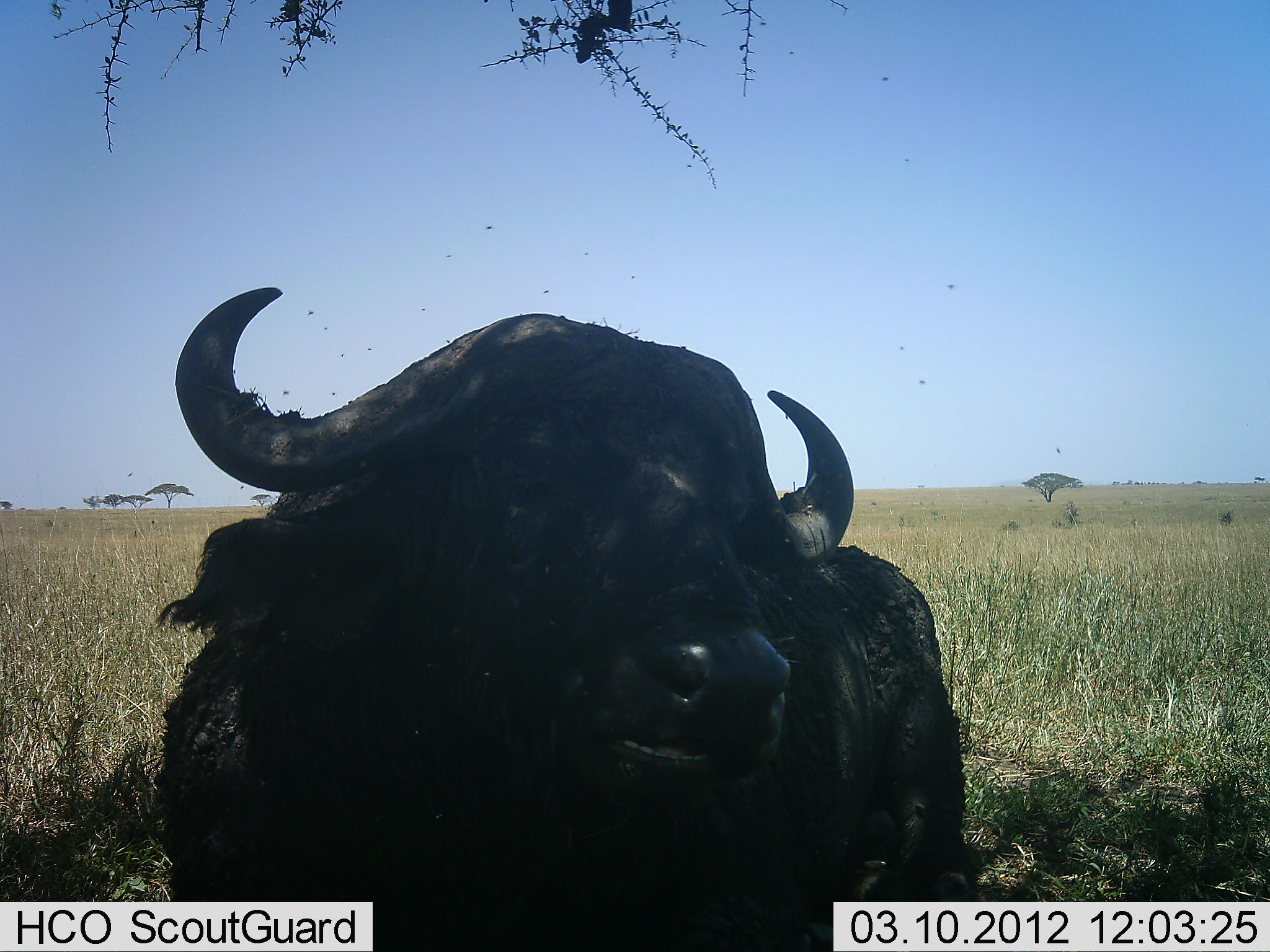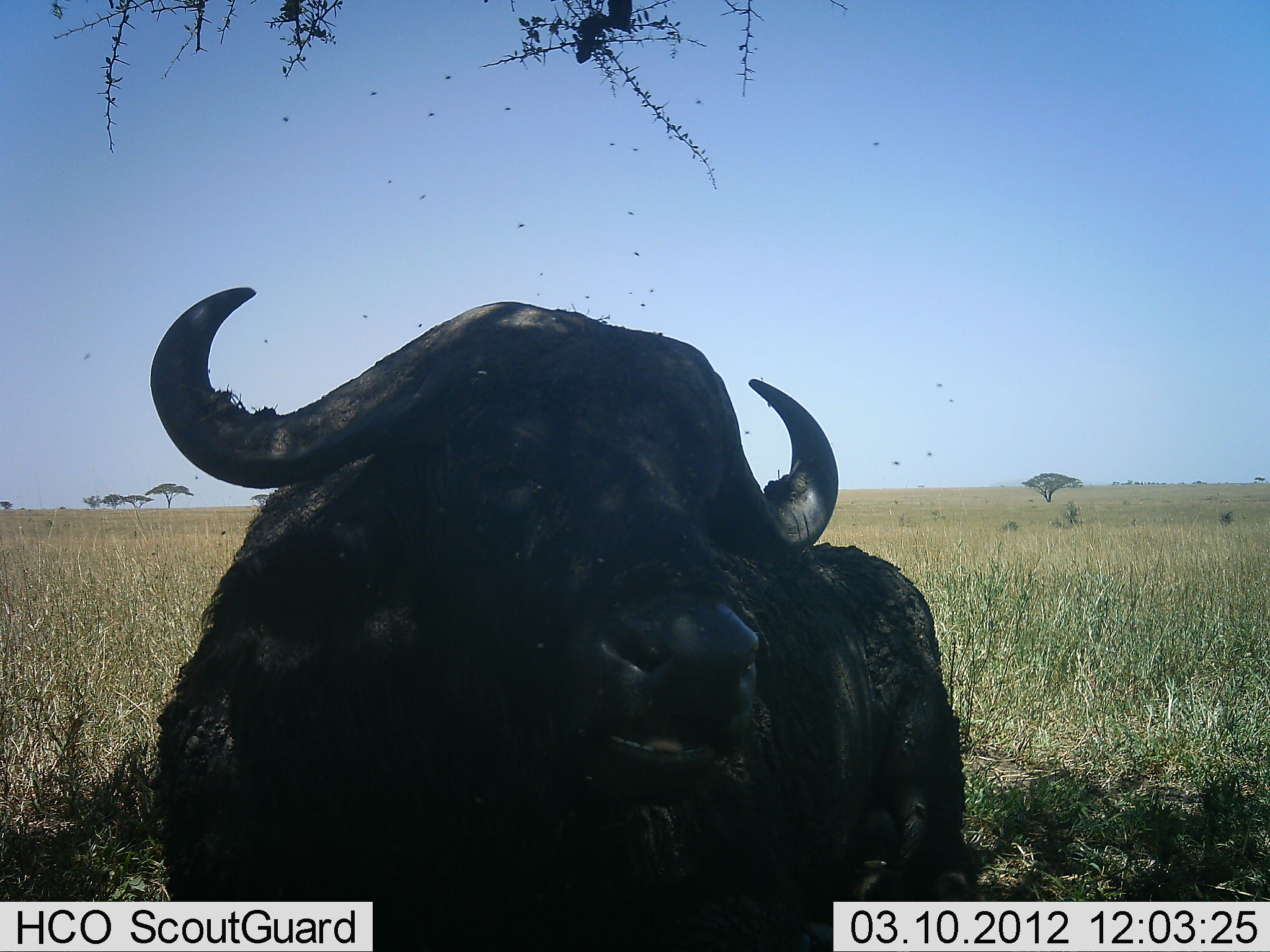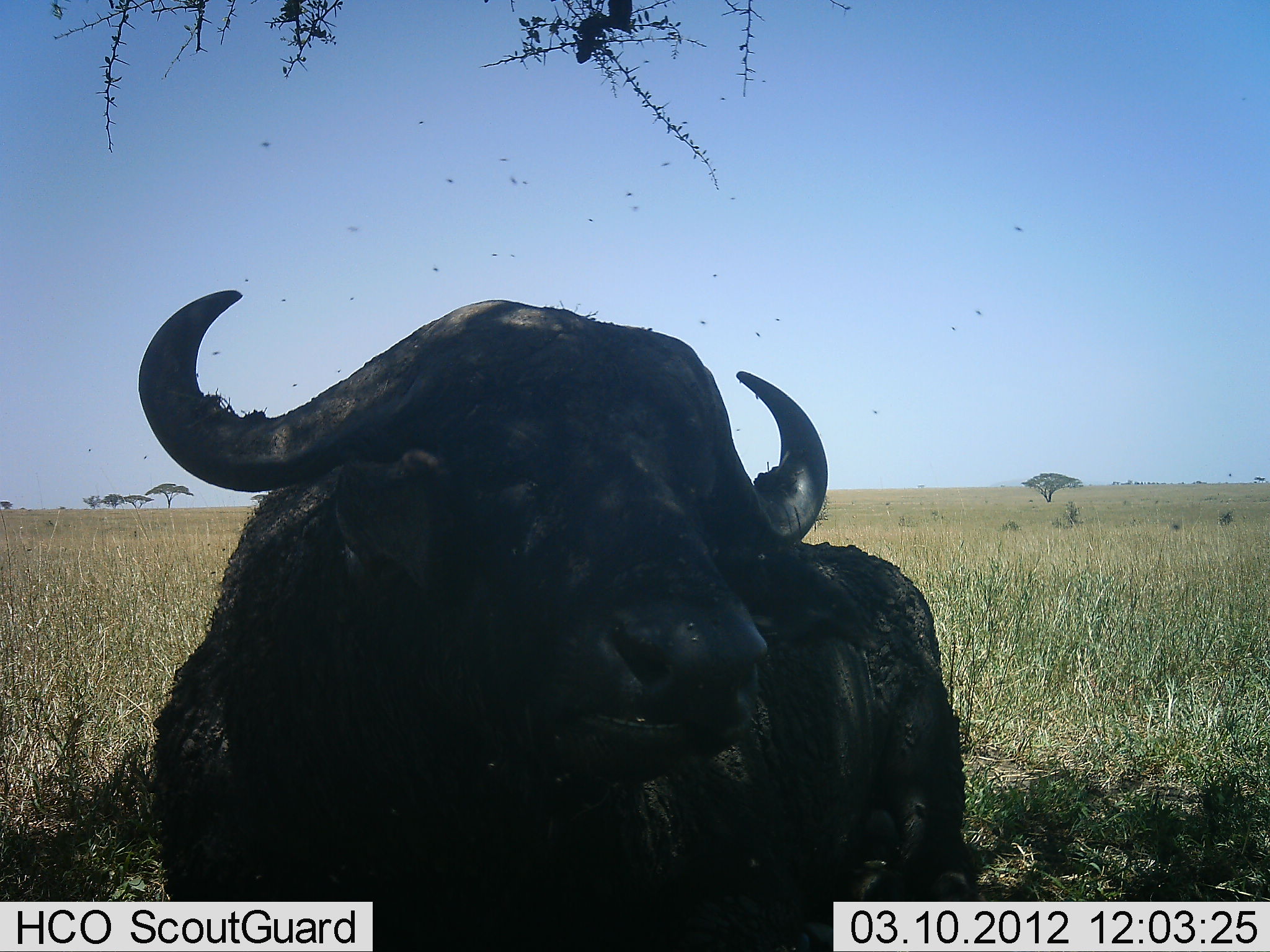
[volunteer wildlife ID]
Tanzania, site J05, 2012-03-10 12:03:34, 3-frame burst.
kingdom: Animalia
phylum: Chordata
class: Mammalia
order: Artiodactyla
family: Bovidae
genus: Syncerus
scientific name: Syncerus caffer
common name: cape buffalo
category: buffalo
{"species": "buffalo (cape buffalo) (Syncerus caffer)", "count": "1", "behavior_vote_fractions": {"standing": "33%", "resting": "63%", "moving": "4%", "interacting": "0%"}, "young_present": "0%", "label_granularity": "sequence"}